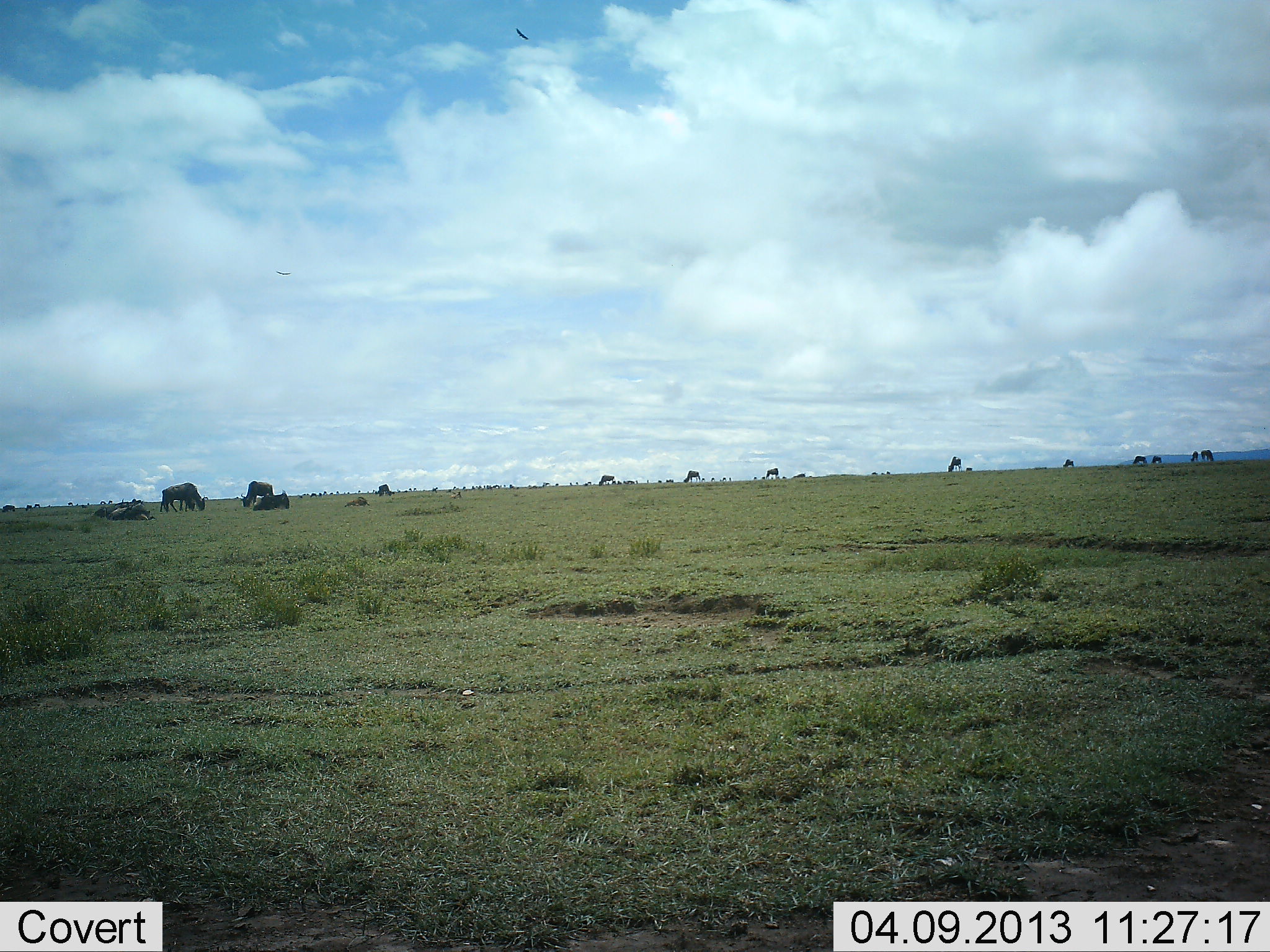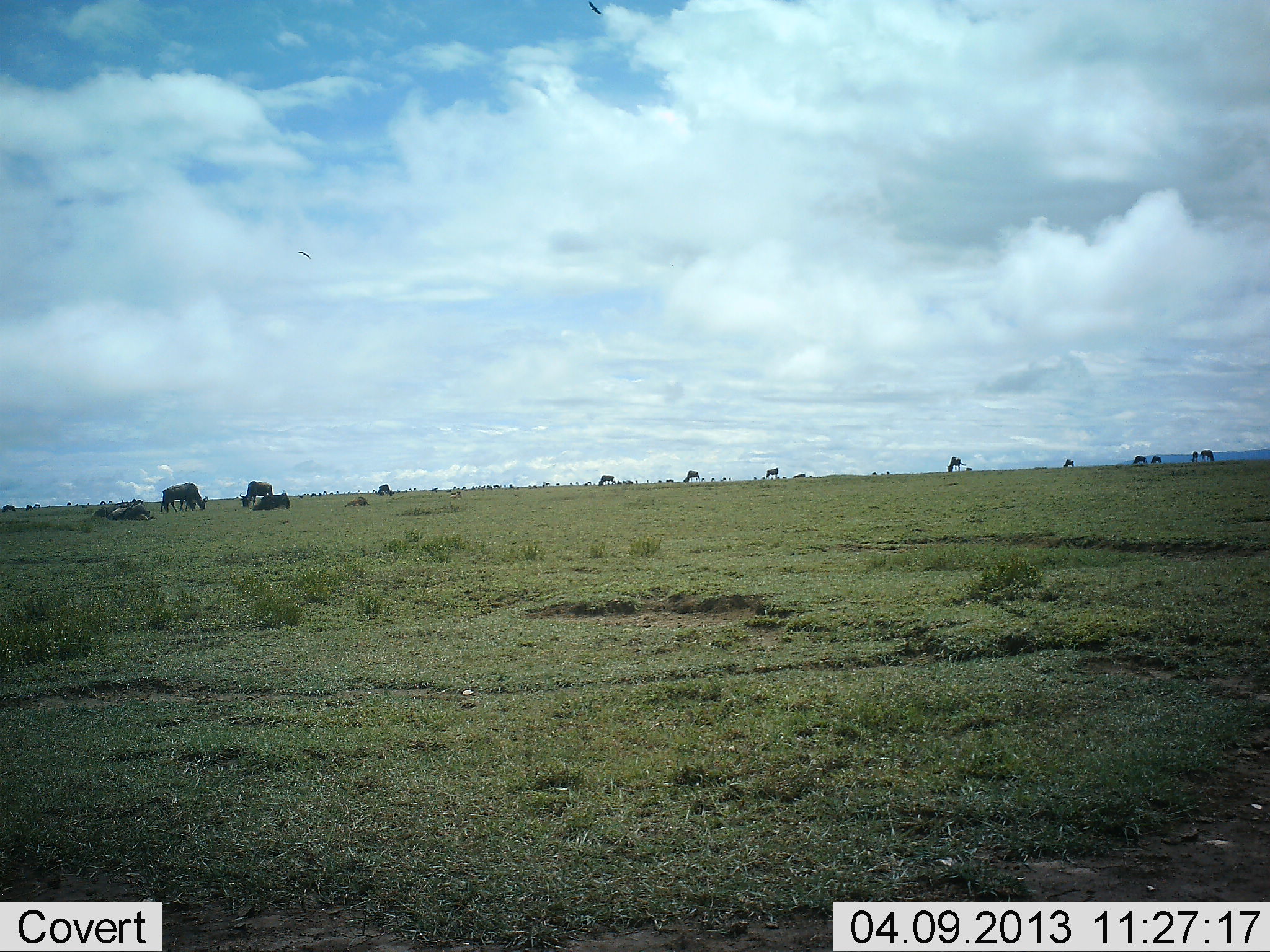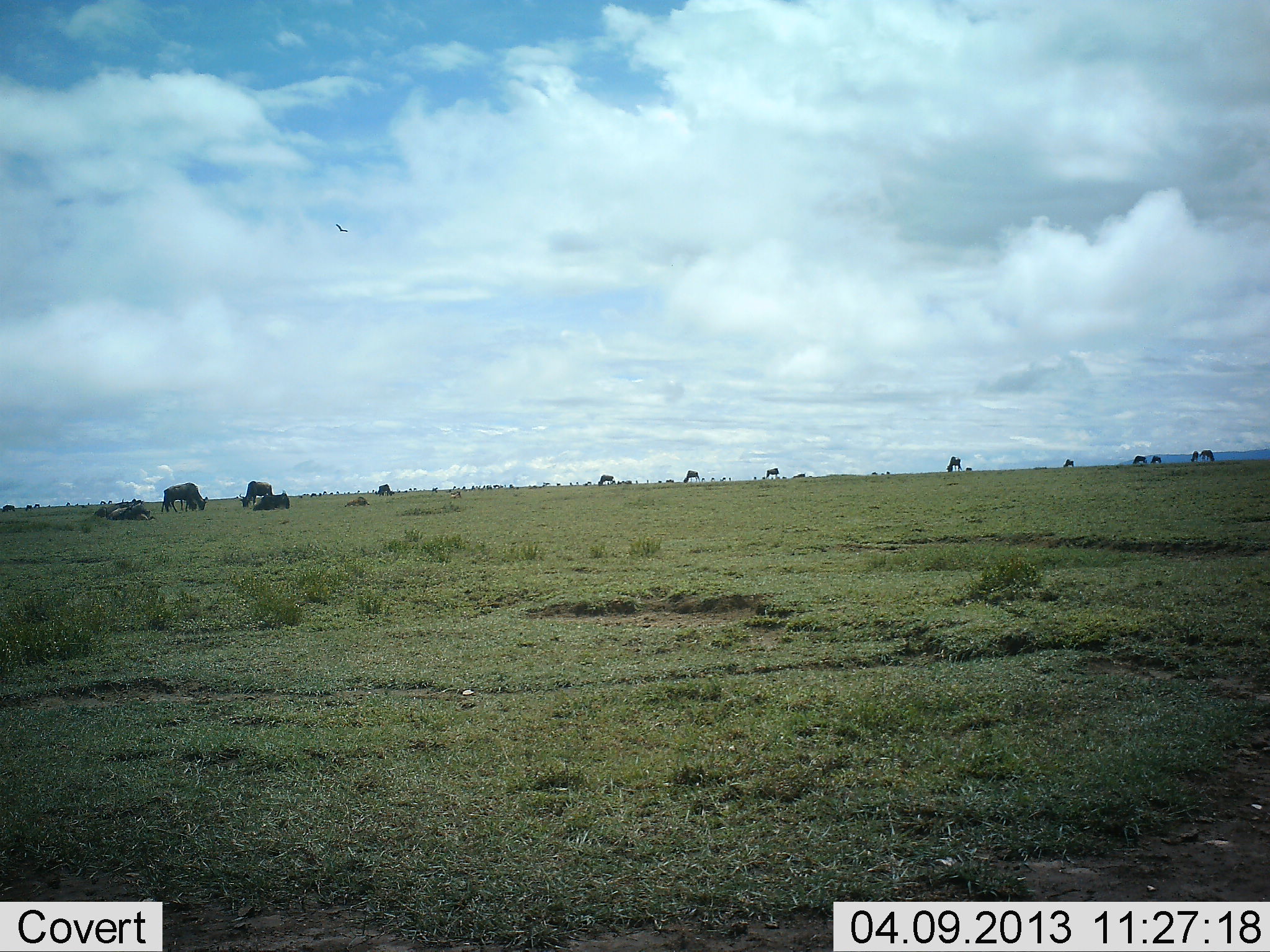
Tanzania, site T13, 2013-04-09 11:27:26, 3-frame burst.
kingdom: Animalia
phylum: Chordata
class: Mammalia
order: Artiodactyla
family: Bovidae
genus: Connochaetes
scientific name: Connochaetes taurinus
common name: blue wildebeest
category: wildebeest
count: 11-50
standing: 37%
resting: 63%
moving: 26%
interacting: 5%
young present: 0%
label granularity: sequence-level